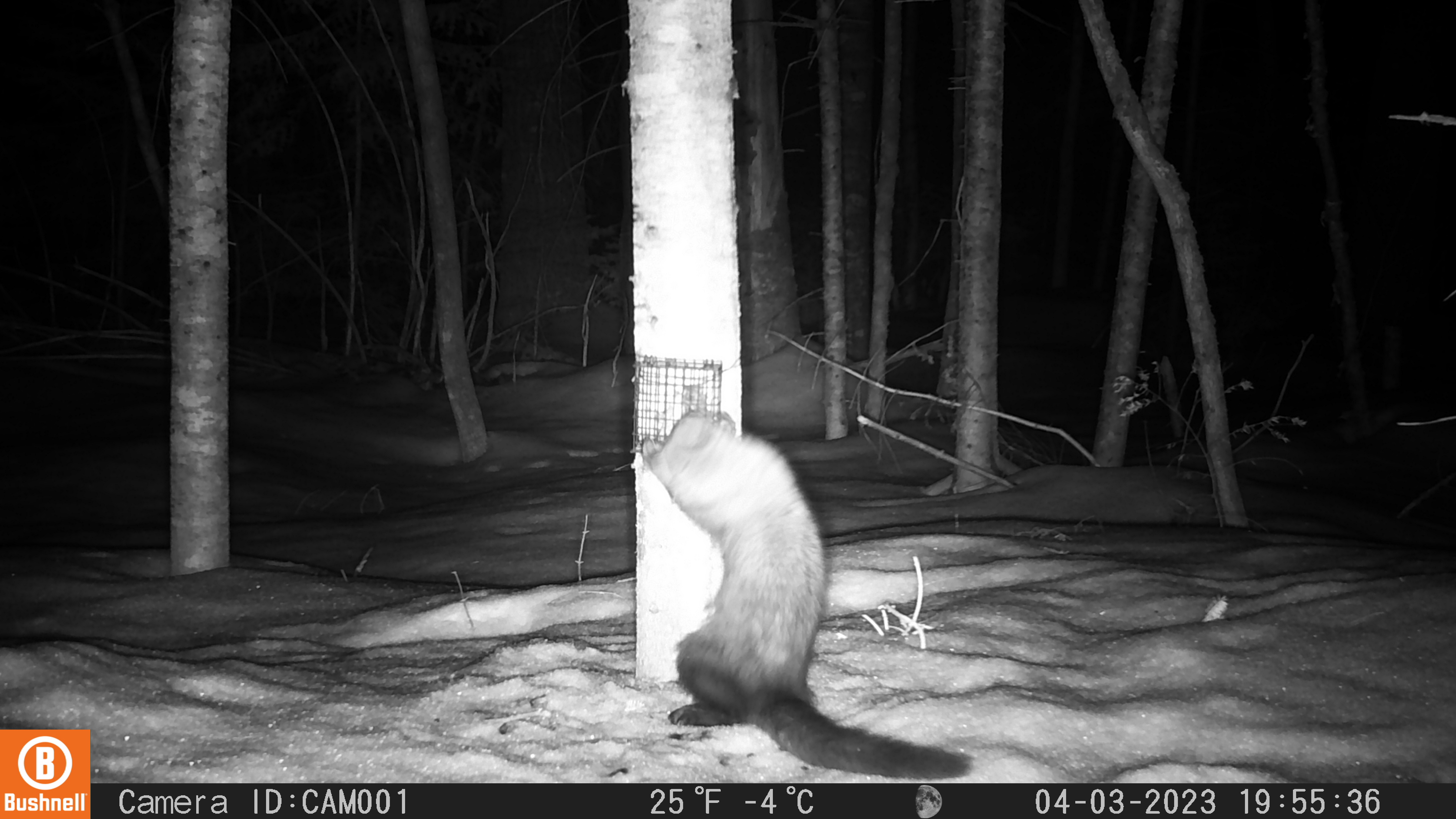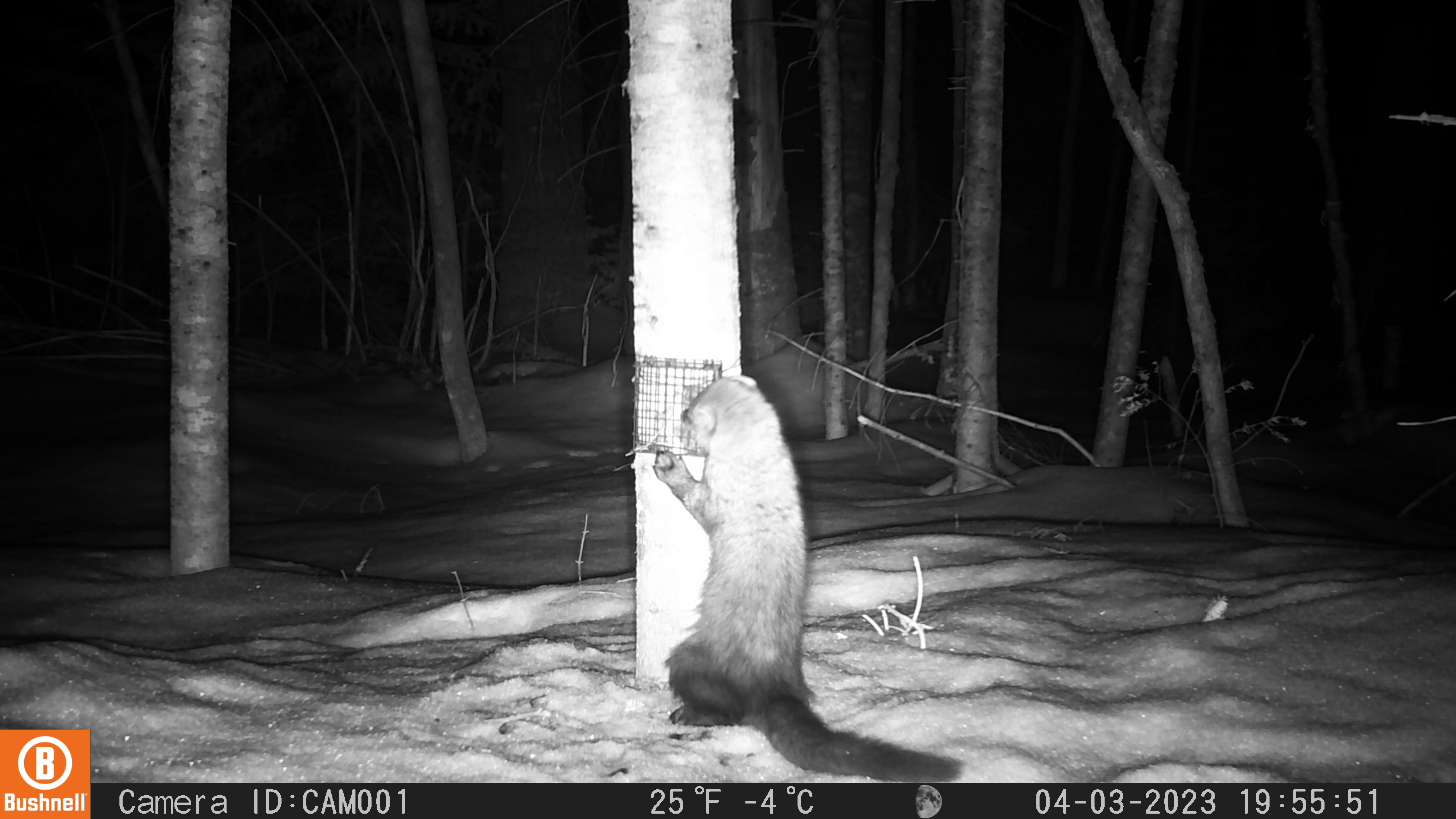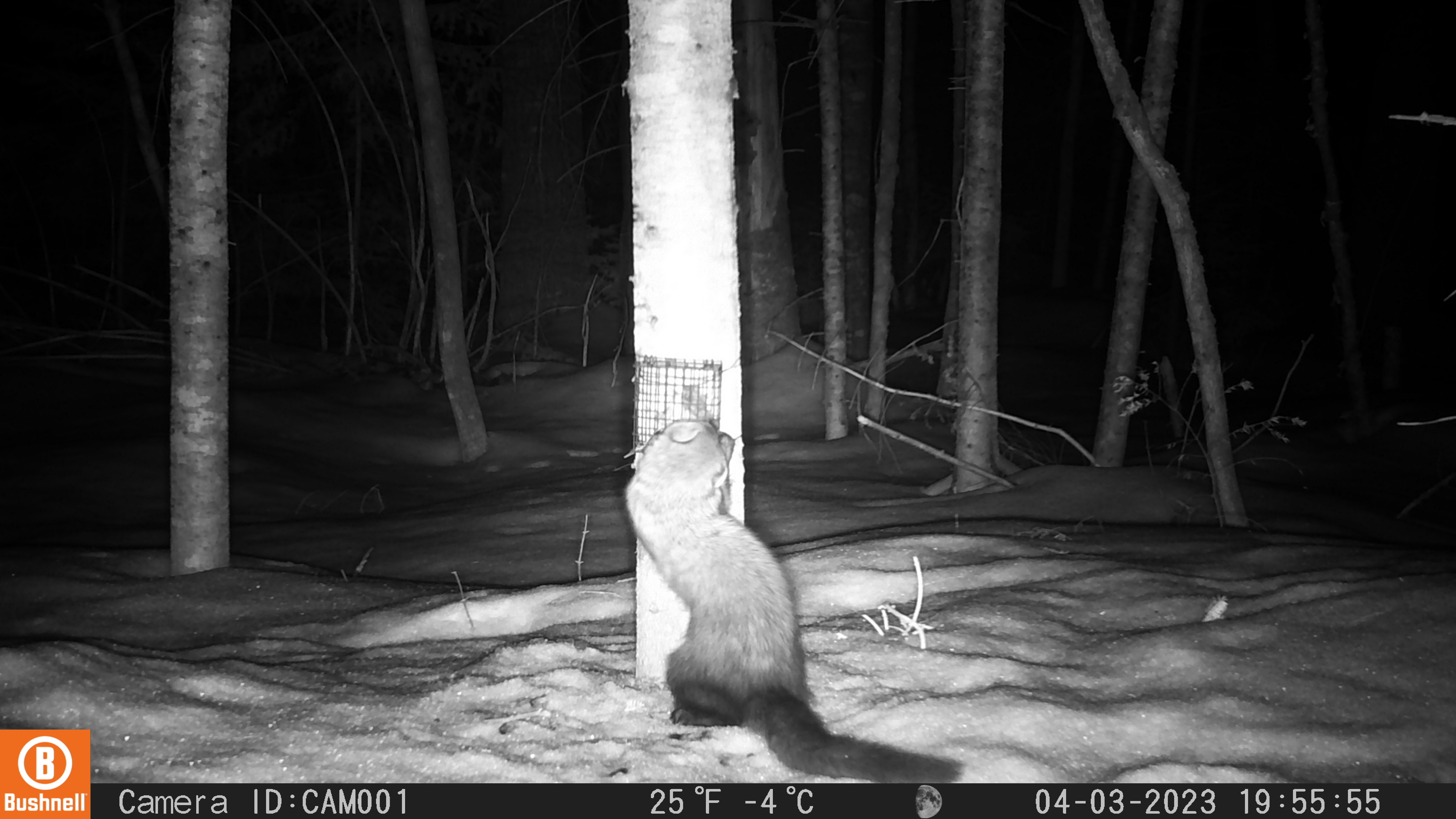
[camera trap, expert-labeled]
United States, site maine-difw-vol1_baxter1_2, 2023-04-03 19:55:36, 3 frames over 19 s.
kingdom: Animalia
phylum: Chordata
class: Mammalia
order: Carnivora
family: Mustelidae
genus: Pekania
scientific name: Pekania pennanti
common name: fisher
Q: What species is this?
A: Fisher (Pekania pennanti).